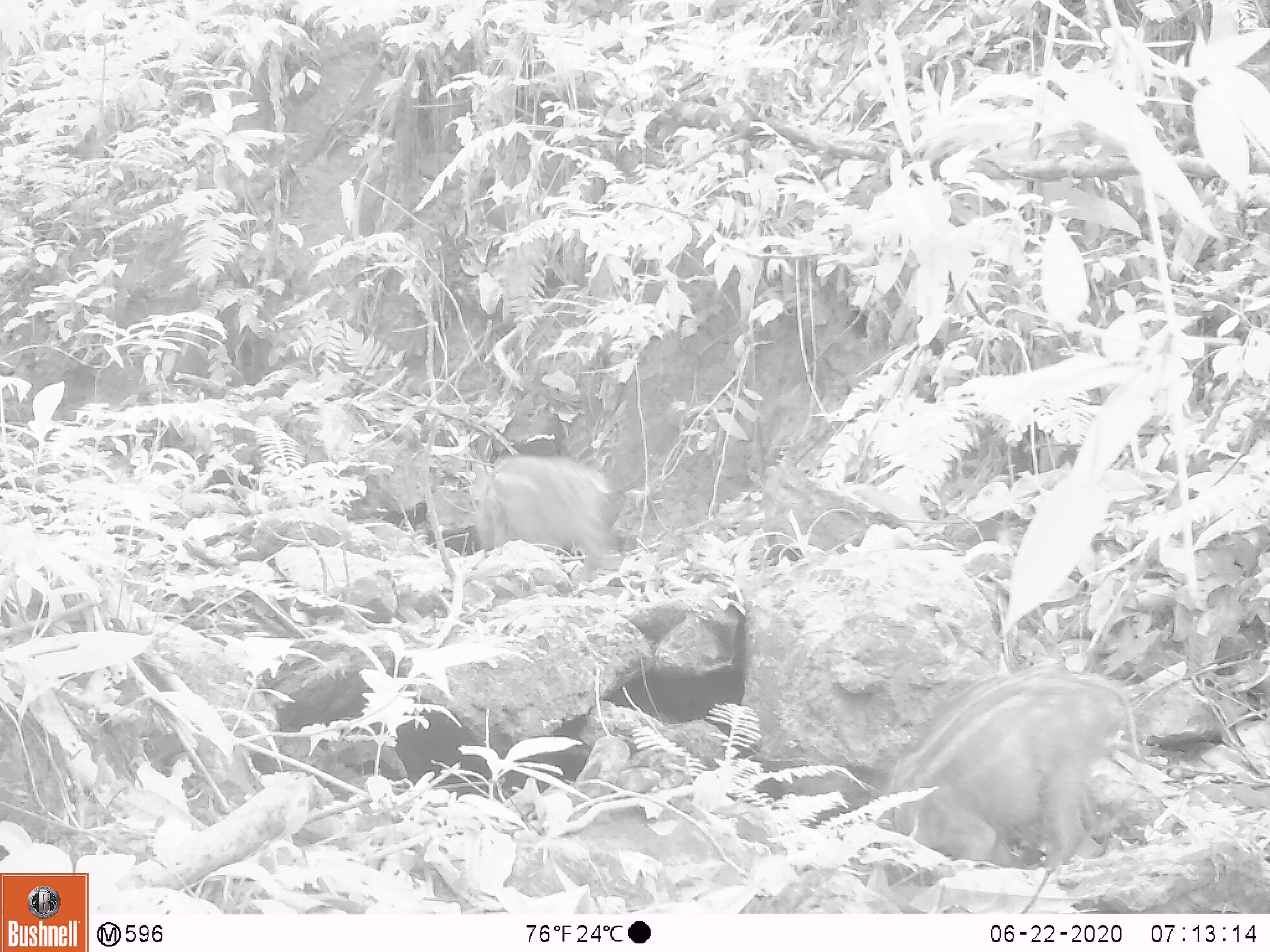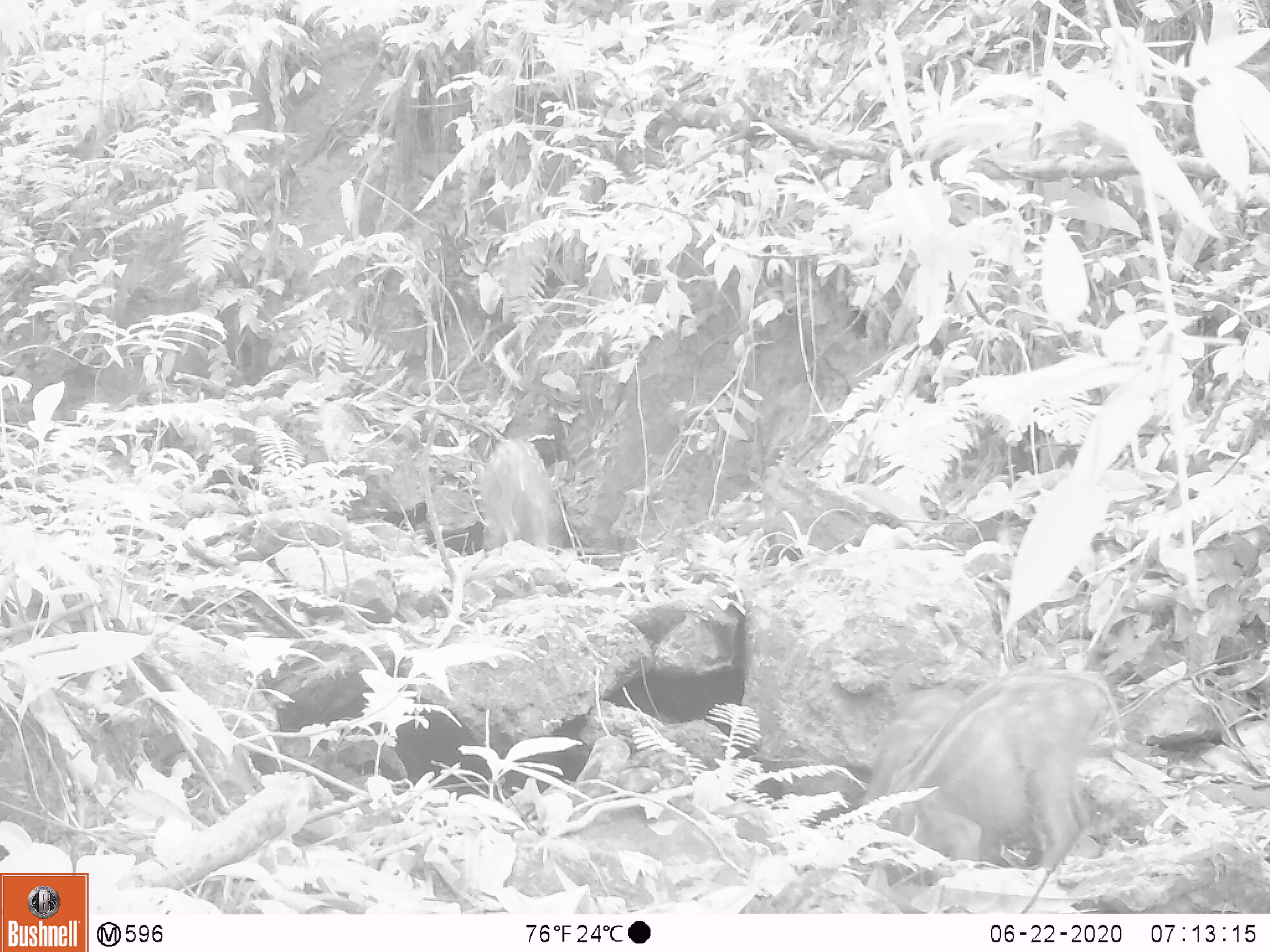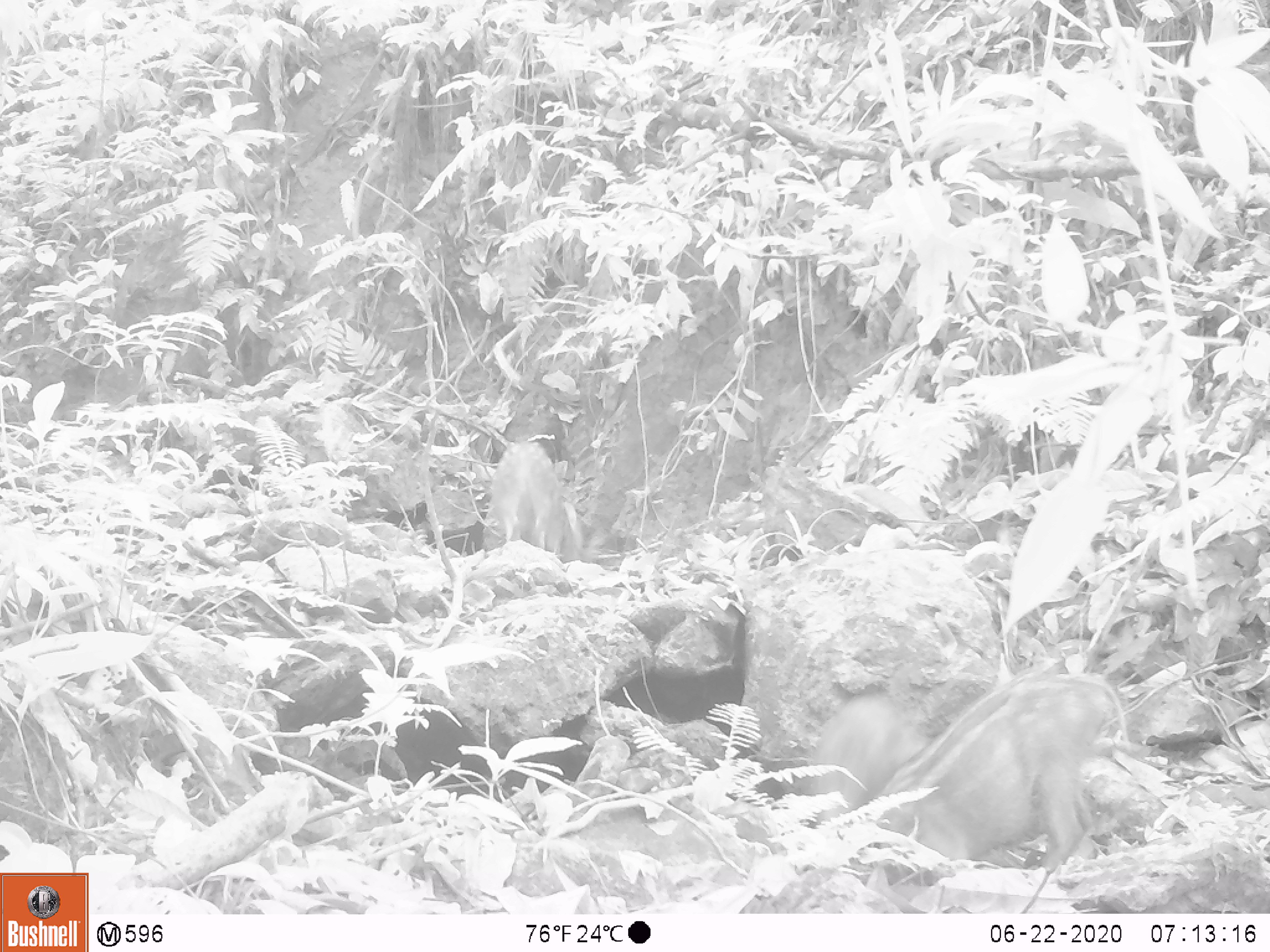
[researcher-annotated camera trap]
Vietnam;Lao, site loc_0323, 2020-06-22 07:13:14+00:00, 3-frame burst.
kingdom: Animalia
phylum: Chordata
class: Mammalia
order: Artiodactyla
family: Suidae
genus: Sus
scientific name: Sus scrofa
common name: eurasian wild pig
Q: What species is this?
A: Eurasian wild pig (Sus scrofa).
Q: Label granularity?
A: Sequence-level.